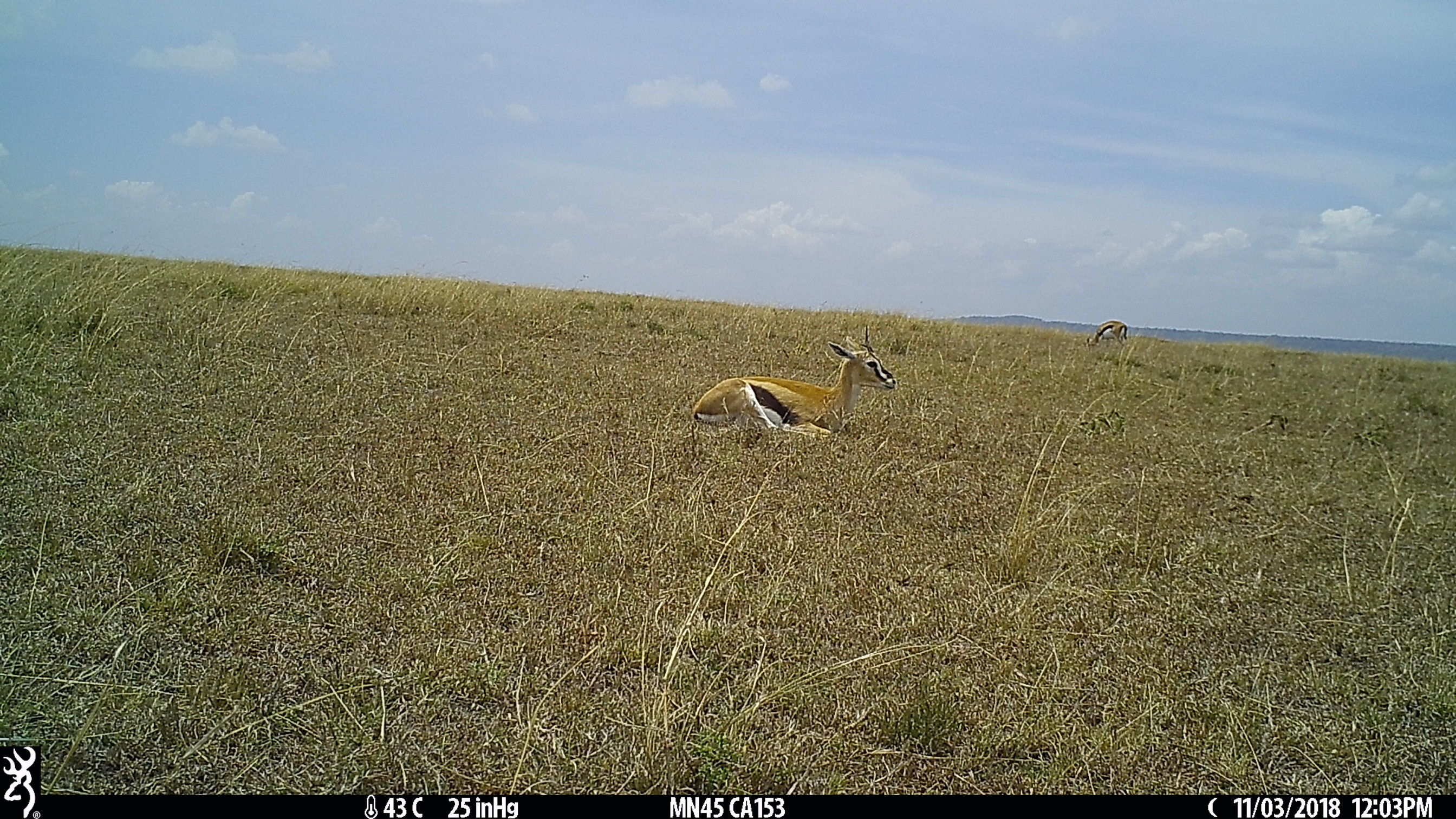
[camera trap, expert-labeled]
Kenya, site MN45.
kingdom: Animalia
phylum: Chordata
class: Mammalia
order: Artiodactyla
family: Bovidae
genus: Eudorcas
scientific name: Eudorcas thomsonii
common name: thomon's gazelle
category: gazelle thomsons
Gazelle thomsons (thomon's gazelle) (Eudorcas thomsonii).